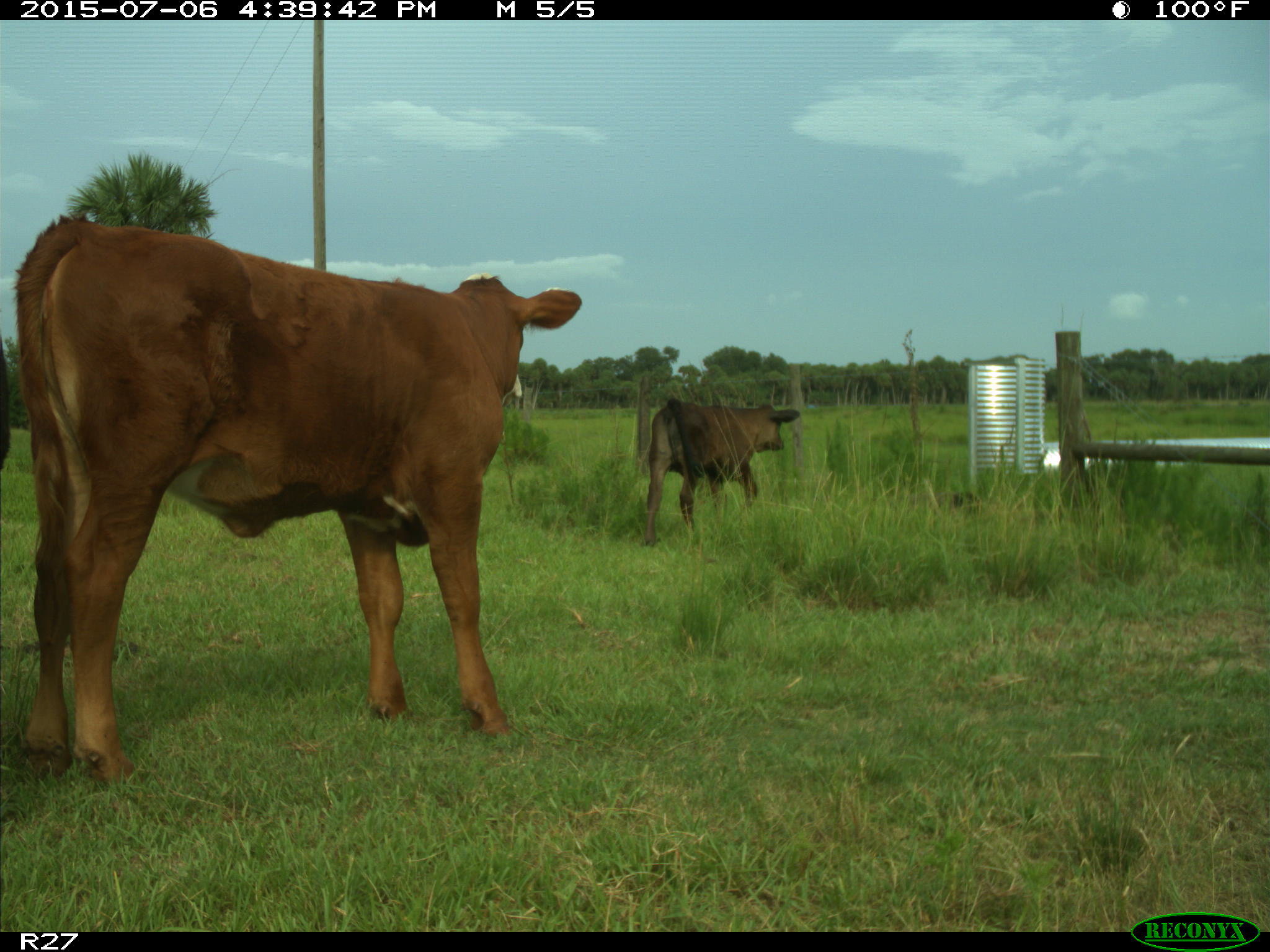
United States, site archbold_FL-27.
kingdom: Animalia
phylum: Chordata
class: Mammalia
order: Artiodactyla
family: Bovidae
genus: Bos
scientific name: Bos taurus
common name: domestic cow